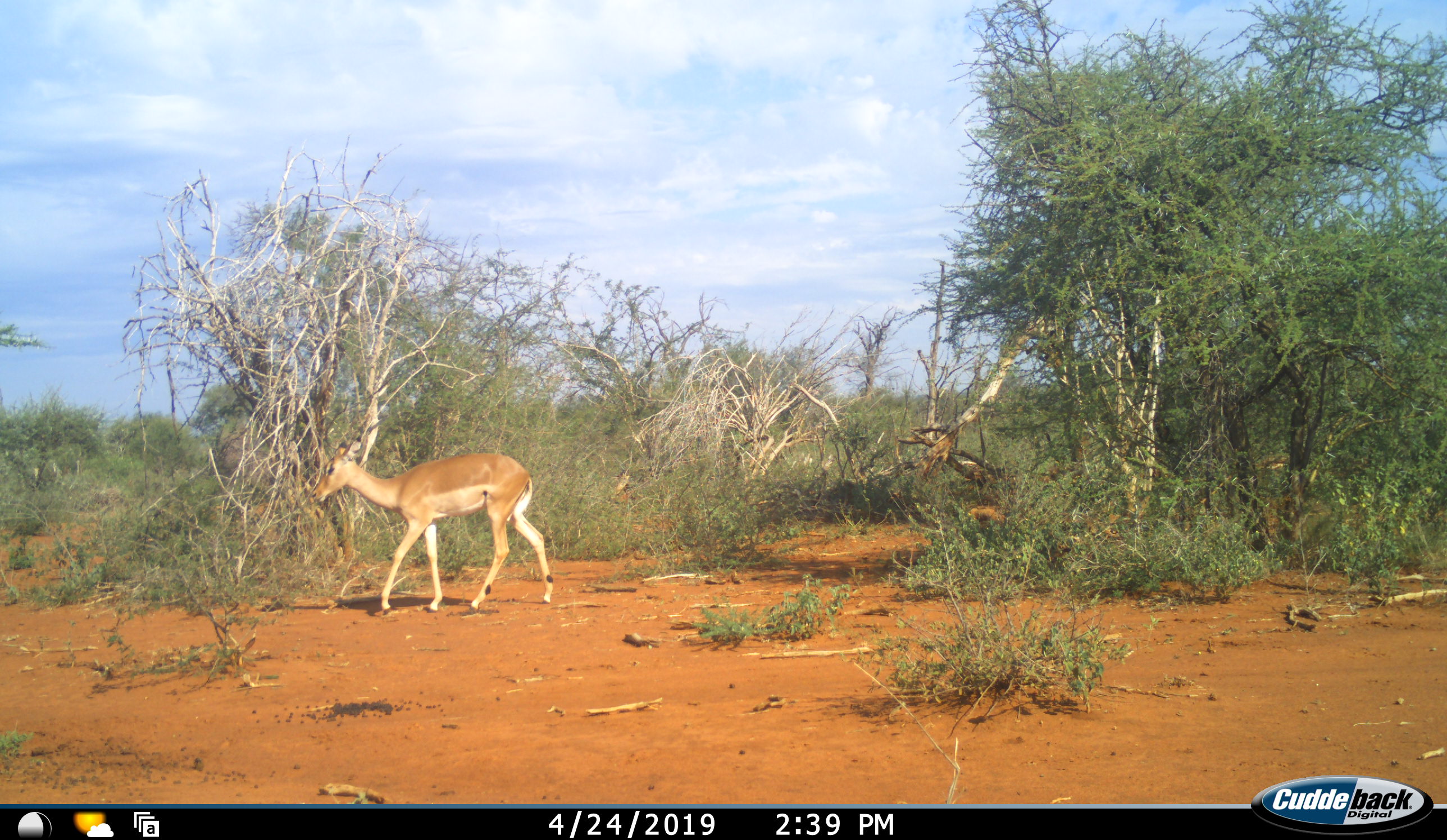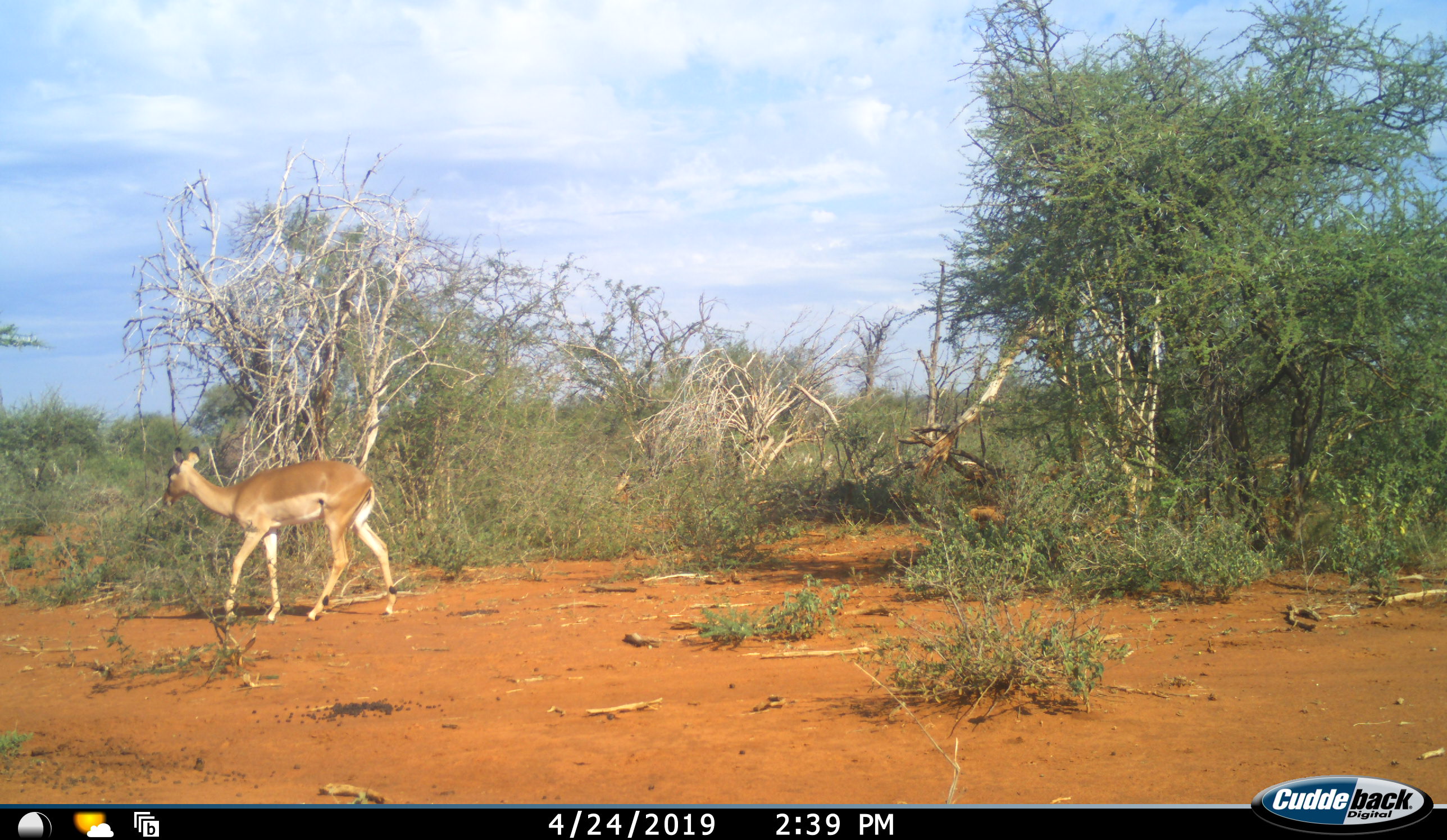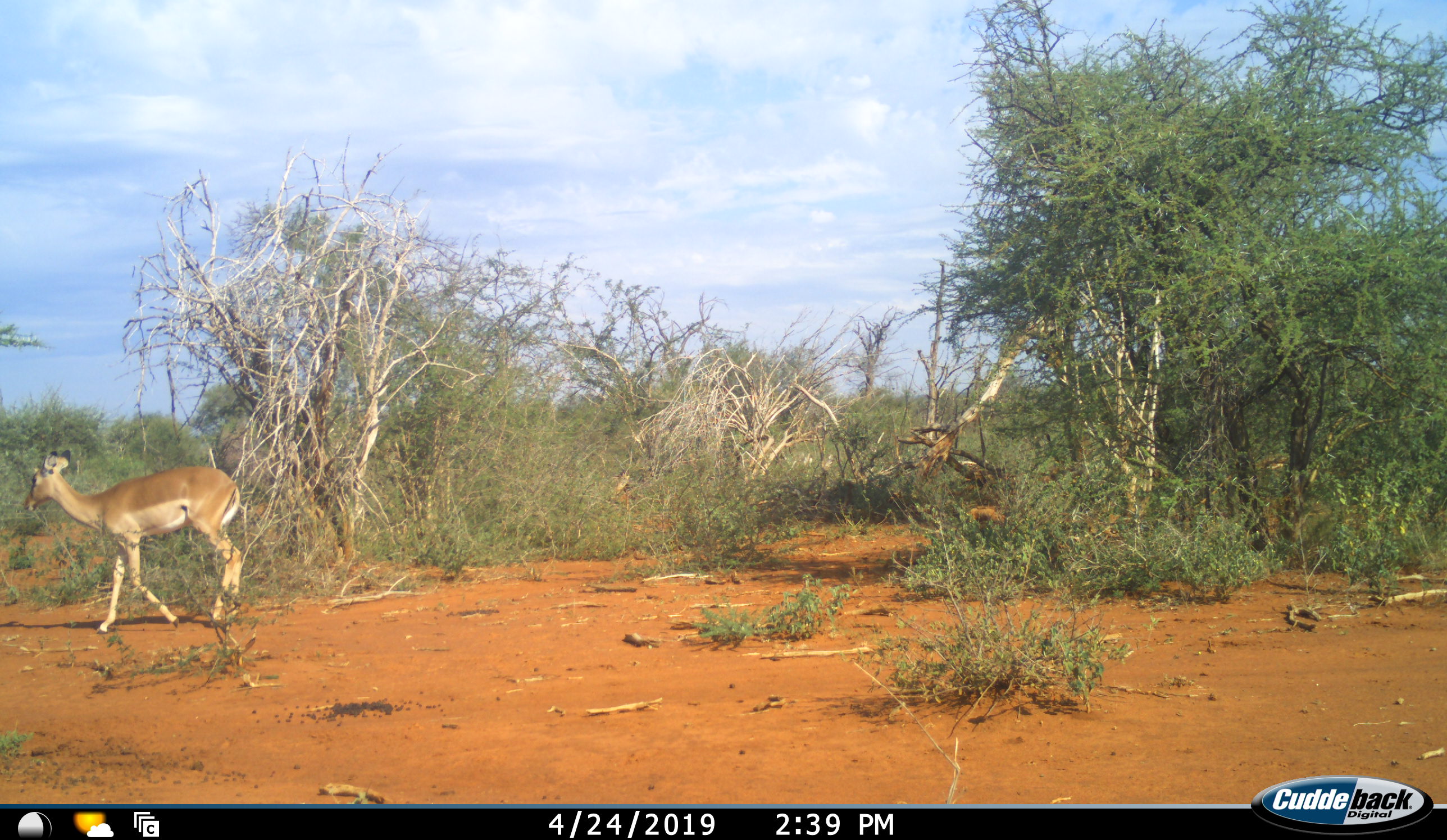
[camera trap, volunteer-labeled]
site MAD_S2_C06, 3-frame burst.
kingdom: Animalia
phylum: Chordata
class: Mammalia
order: Artiodactyla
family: Bovidae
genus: Aepyceros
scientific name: Aepyceros melampus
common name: impala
Impala (Aepyceros melampus), count 1. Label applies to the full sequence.